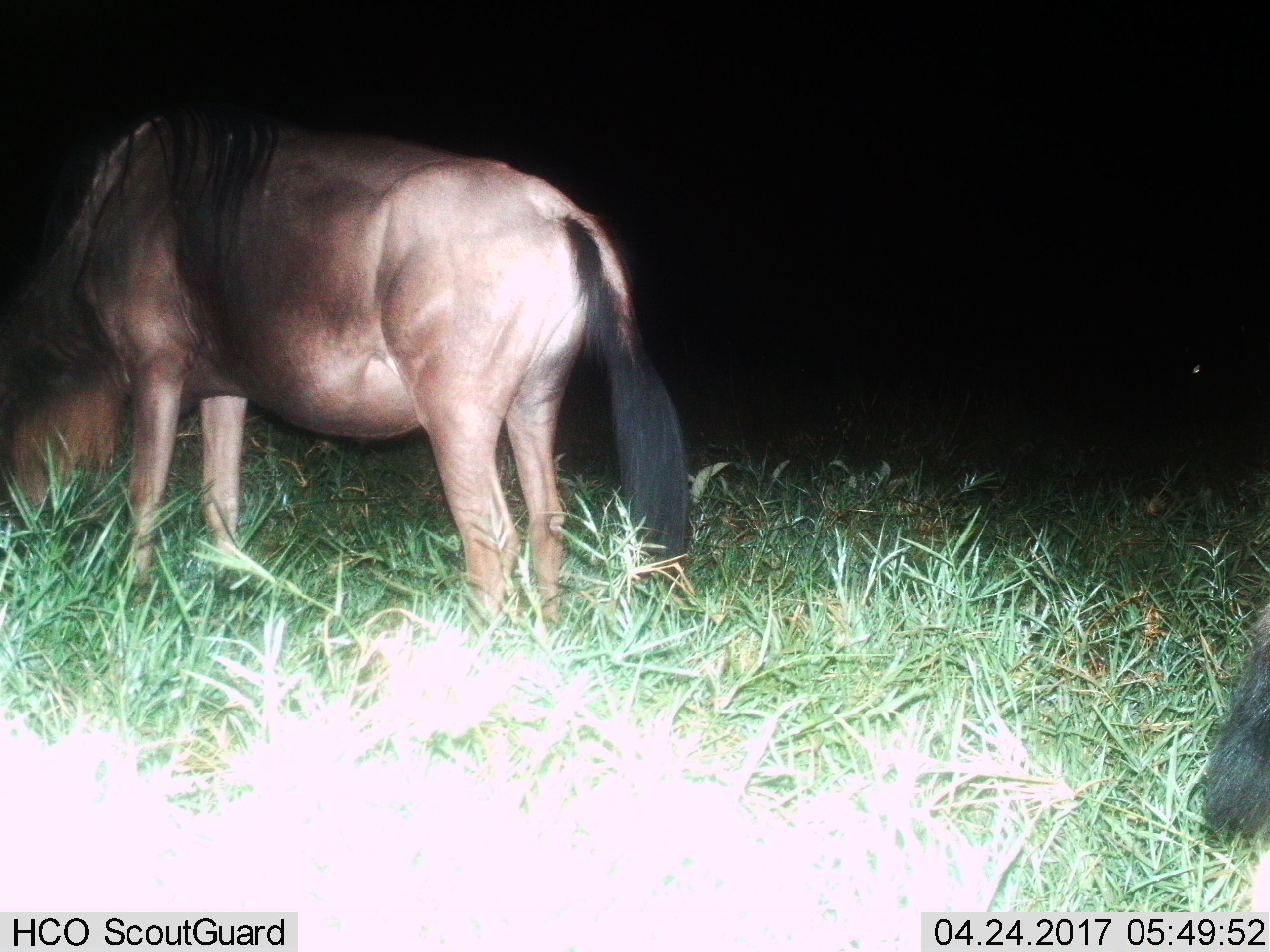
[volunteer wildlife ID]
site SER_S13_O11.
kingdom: Animalia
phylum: Chordata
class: Mammalia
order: Artiodactyla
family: Bovidae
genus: Connochaetes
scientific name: Connochaetes taurinus taurinus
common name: blue wildebeest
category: wildebeestblue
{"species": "wildebeestblue (blue wildebeest) (Connochaetes taurinus taurinus)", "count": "2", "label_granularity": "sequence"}